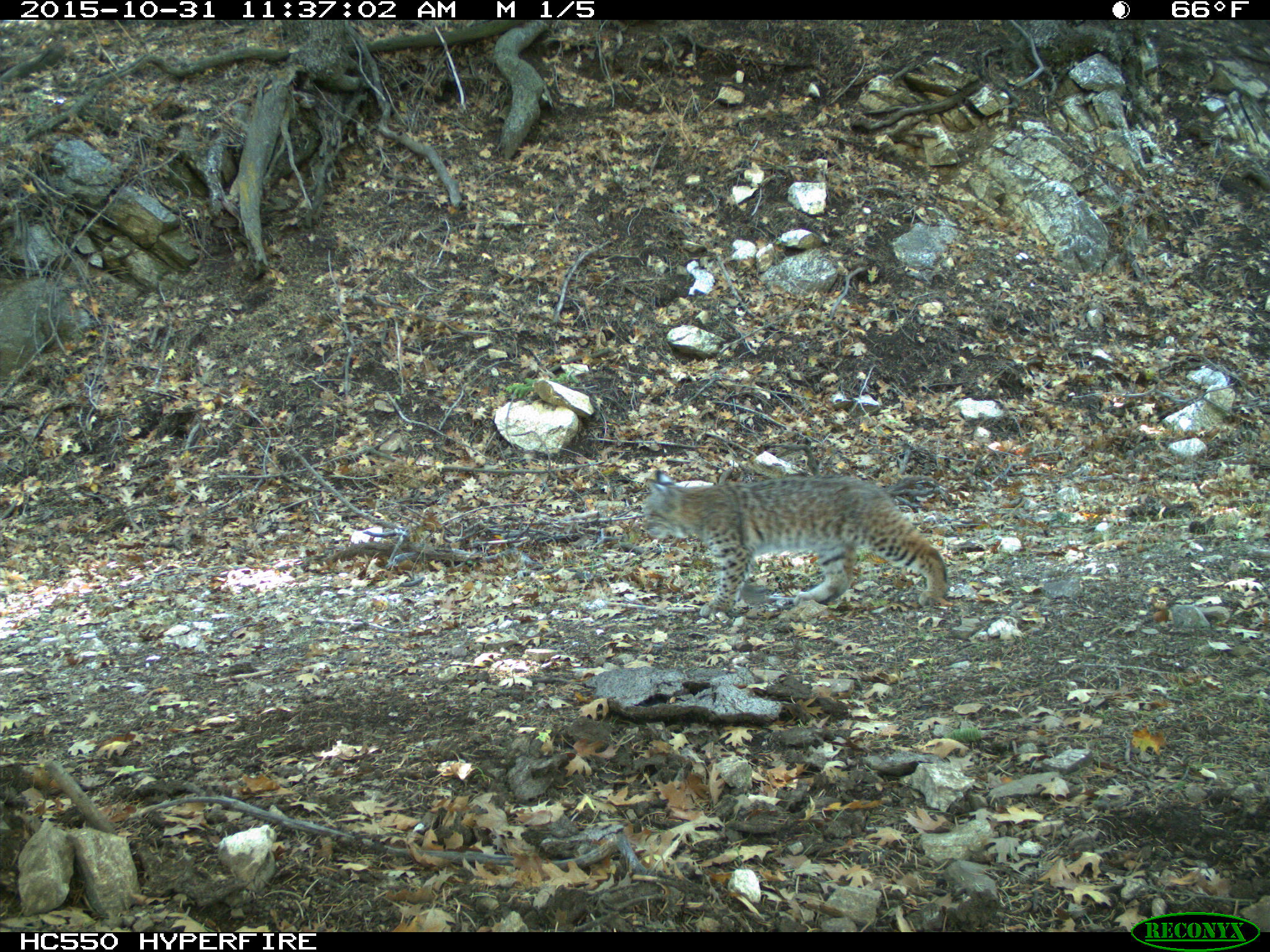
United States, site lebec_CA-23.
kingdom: Animalia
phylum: Chordata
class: Mammalia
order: Carnivora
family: Felidae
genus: Lynx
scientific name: Lynx rufus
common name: bobcat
Lynx rufus (bobcat).